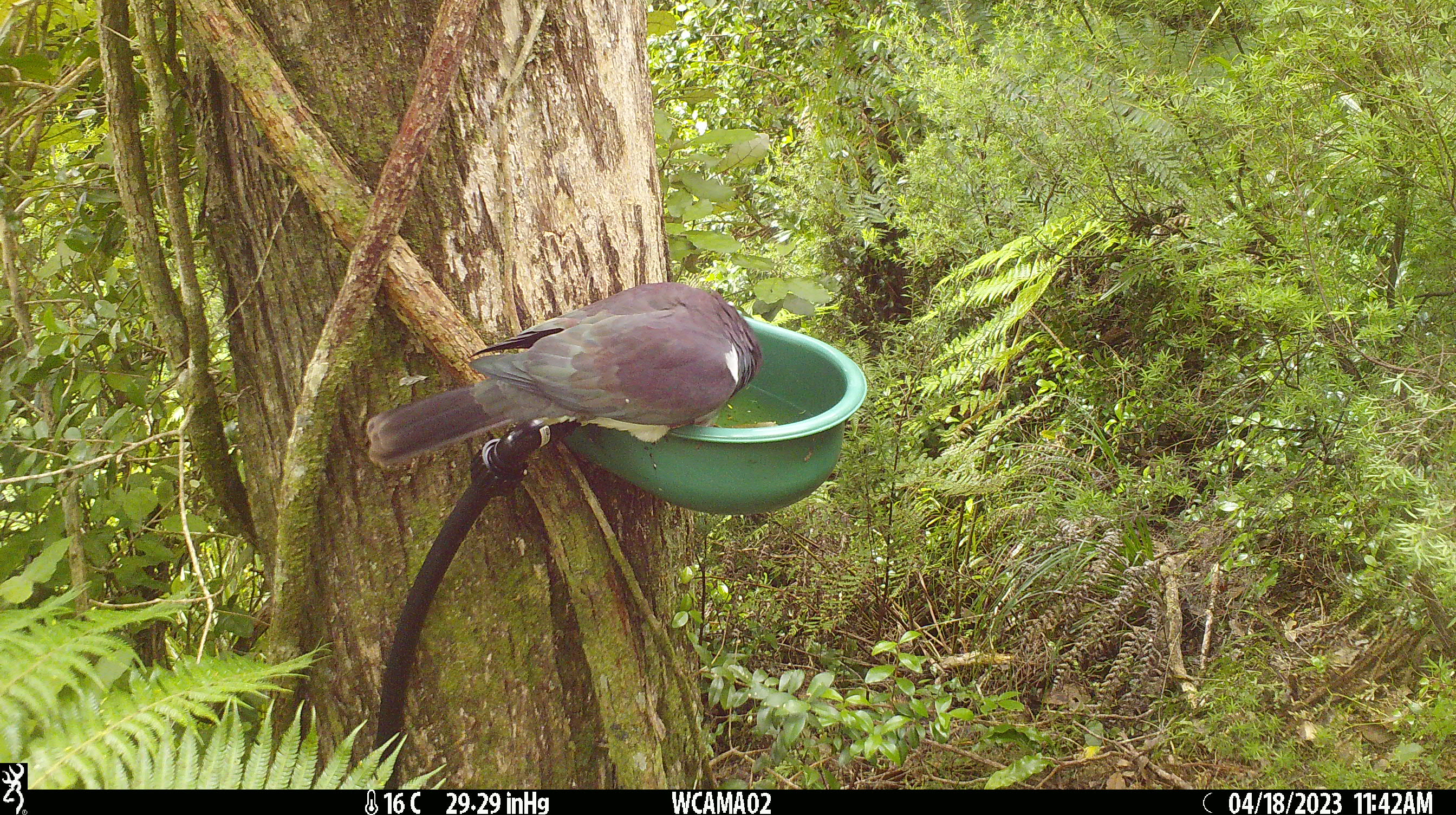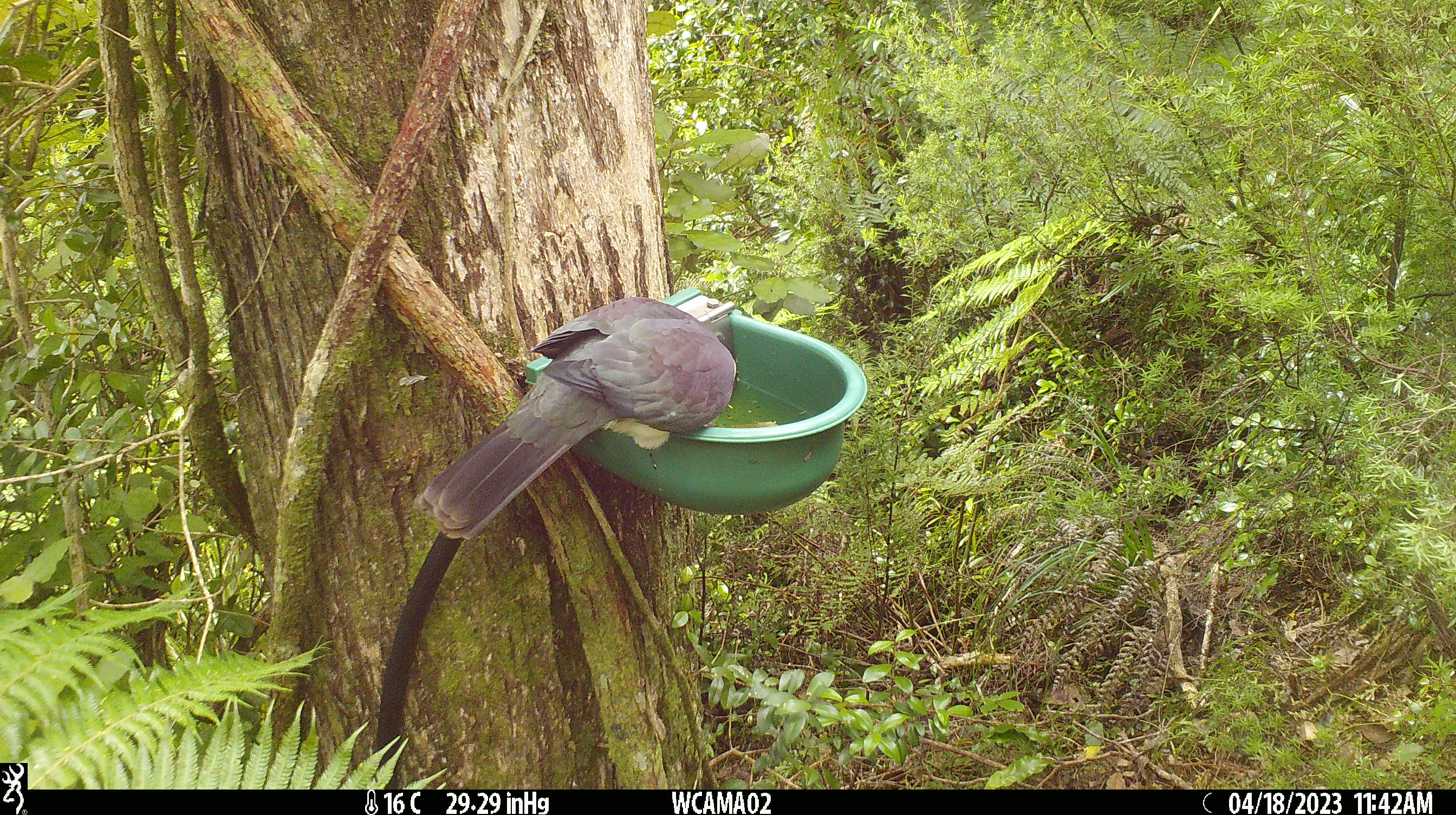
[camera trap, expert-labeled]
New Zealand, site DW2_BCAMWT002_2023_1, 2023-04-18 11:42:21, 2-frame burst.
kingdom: Animalia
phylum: Chordata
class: Aves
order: Columbiformes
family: Columbidae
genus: Hemiphaga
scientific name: Hemiphaga novaeseelandiae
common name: new zealand pigeon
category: kereru